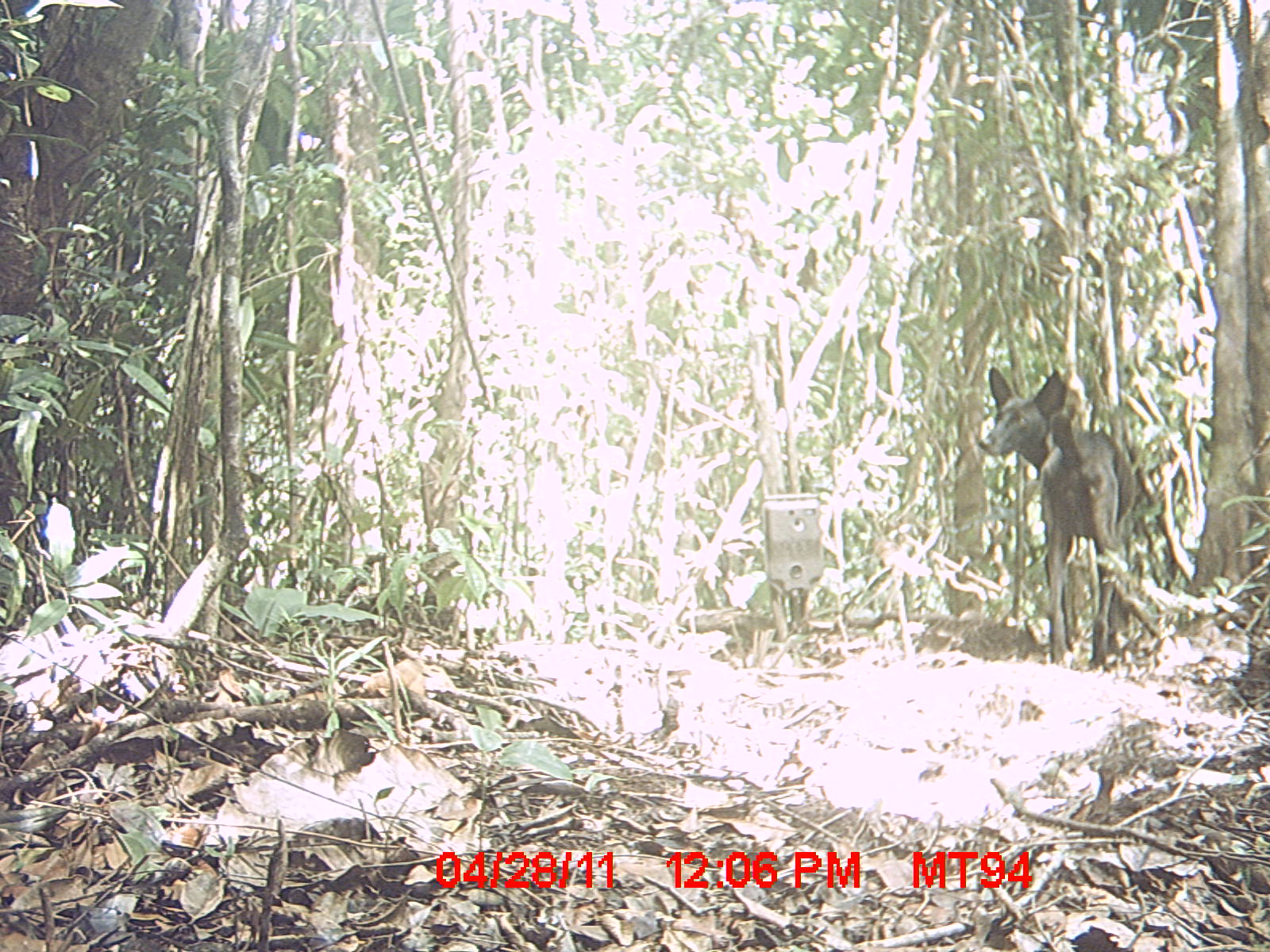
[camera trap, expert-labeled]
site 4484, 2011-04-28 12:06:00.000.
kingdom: Animalia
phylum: Chordata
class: Mammalia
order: Carnivora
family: Canidae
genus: Canis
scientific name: Canis familiaris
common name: domestic dog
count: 1